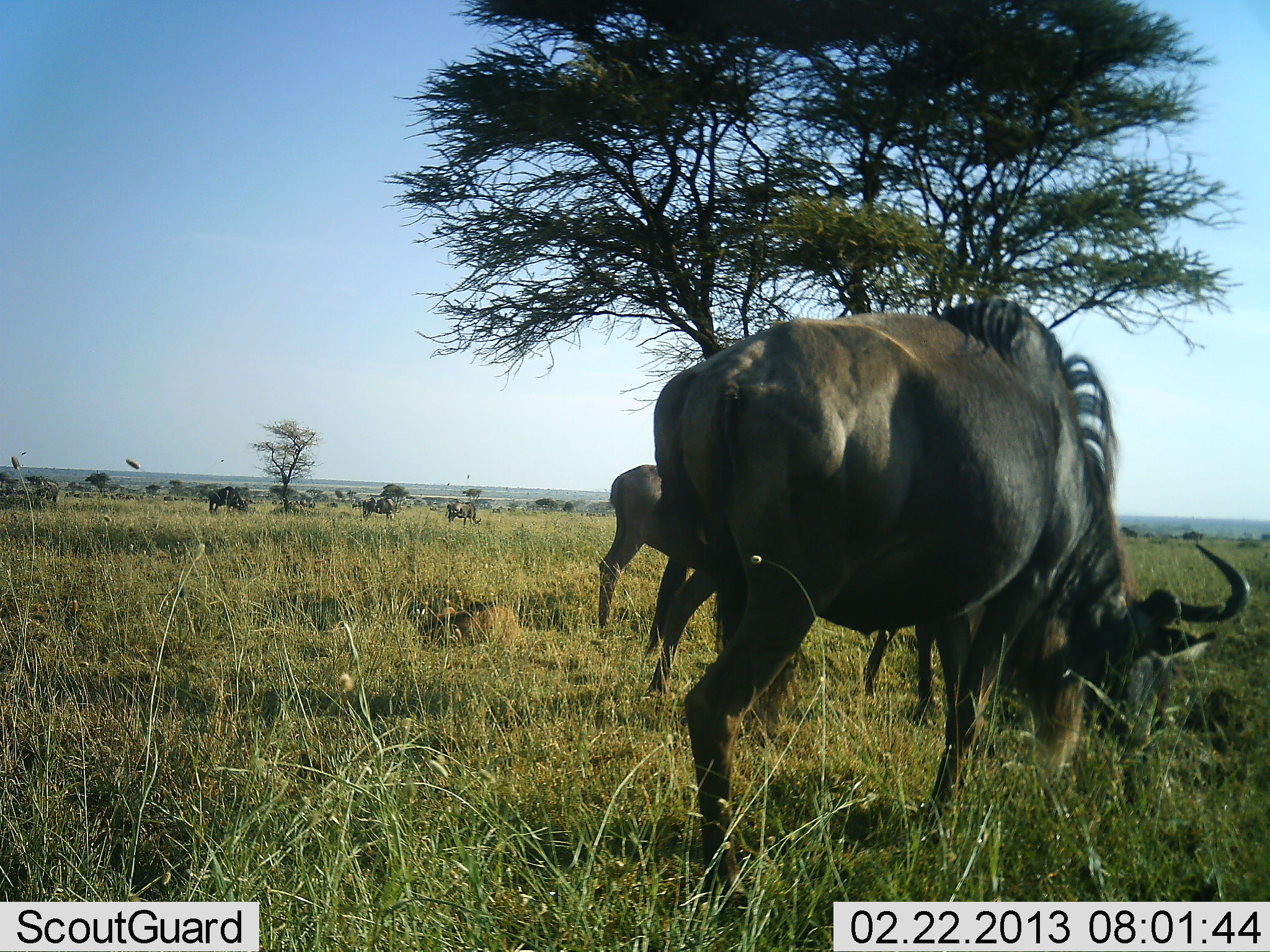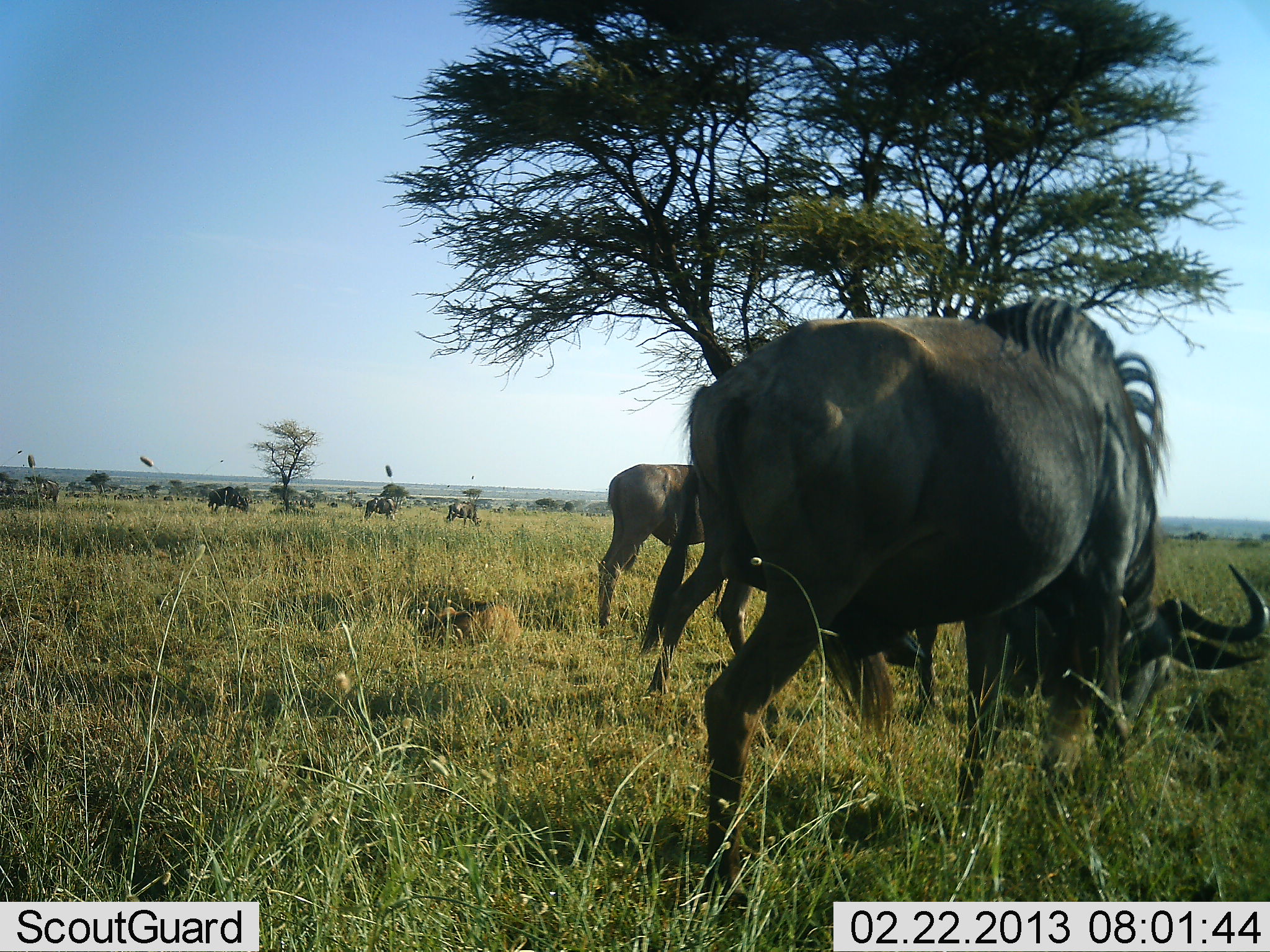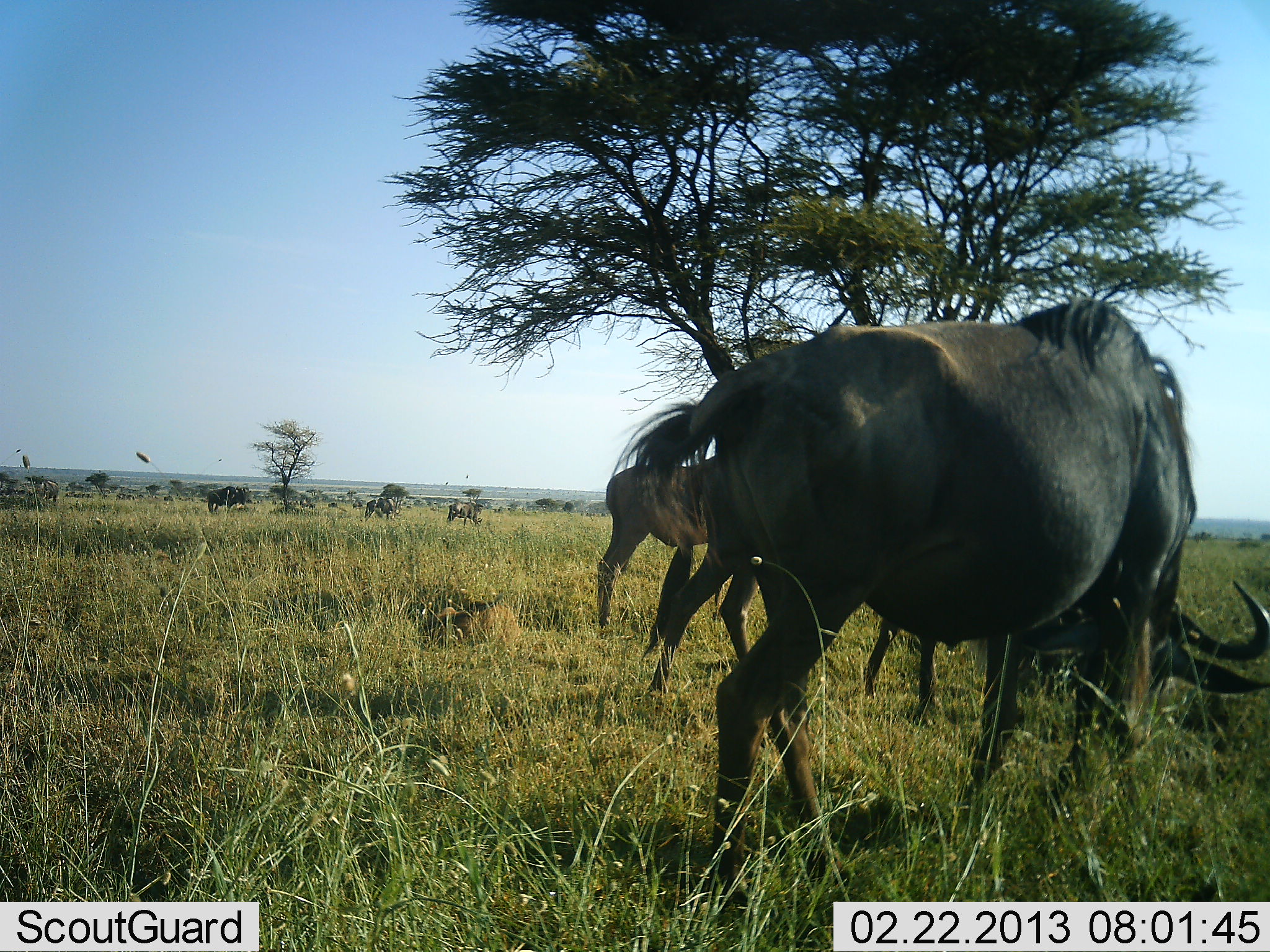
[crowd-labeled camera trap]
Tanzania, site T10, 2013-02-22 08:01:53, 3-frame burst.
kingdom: Animalia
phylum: Chordata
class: Mammalia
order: Artiodactyla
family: Bovidae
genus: Connochaetes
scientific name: Connochaetes taurinus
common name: blue wildebeest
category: wildebeest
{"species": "wildebeest (blue wildebeest) (Connochaetes taurinus)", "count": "5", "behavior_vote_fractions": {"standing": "18%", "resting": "2%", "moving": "14%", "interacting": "0%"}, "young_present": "9%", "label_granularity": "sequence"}